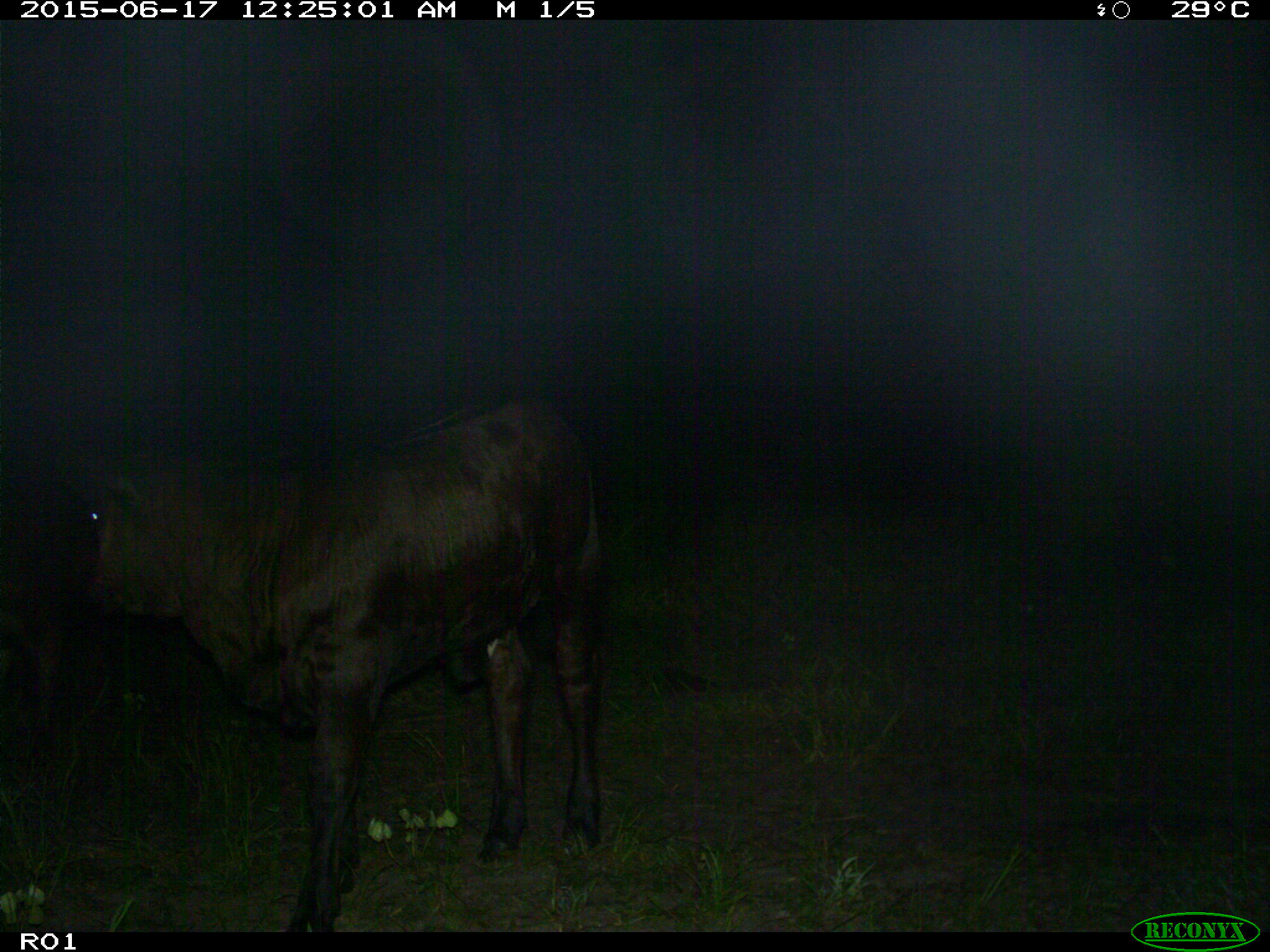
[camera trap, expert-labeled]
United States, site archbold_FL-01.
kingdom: Animalia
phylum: Chordata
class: Mammalia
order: Artiodactyla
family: Bovidae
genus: Bos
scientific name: Bos taurus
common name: domestic cow